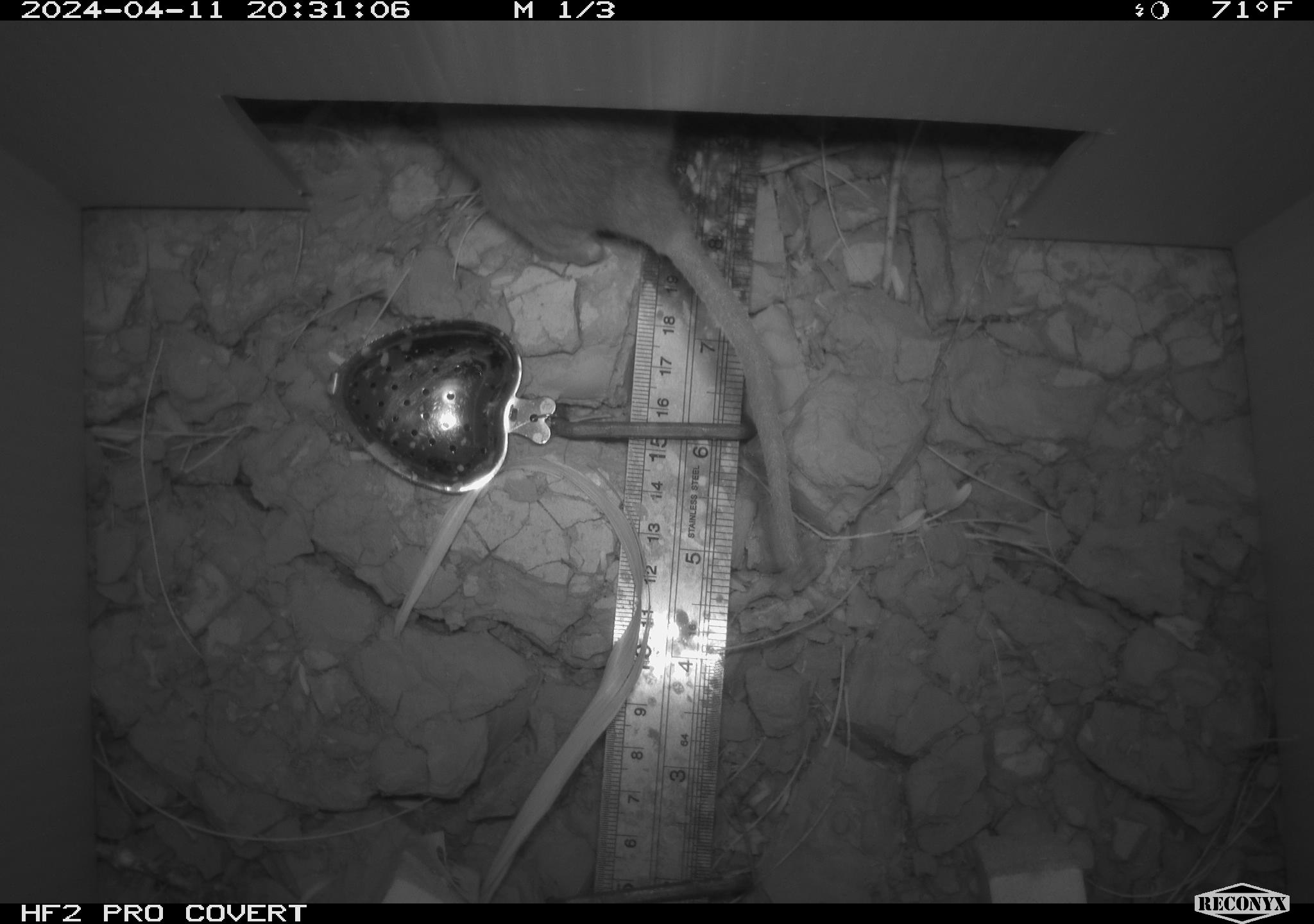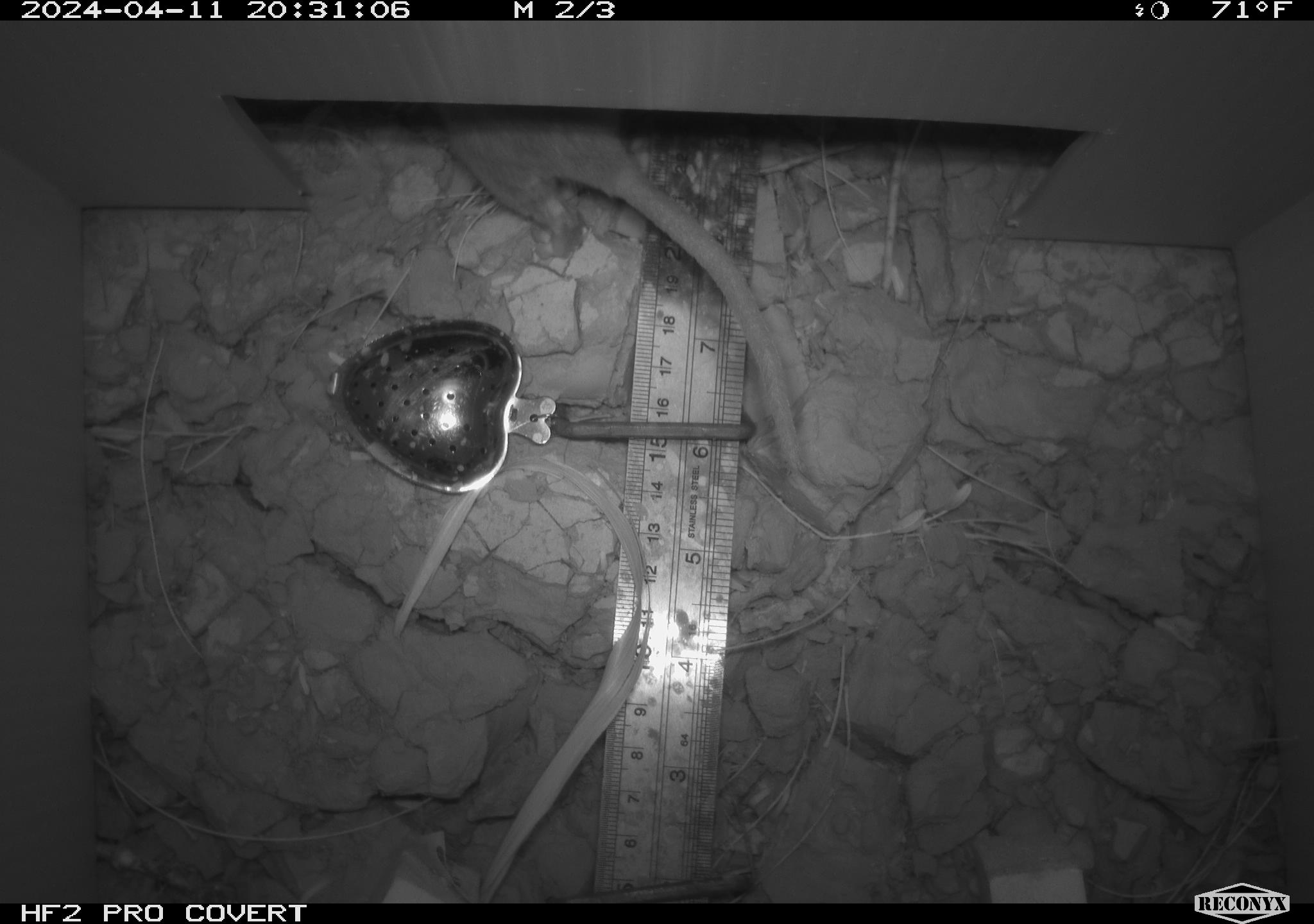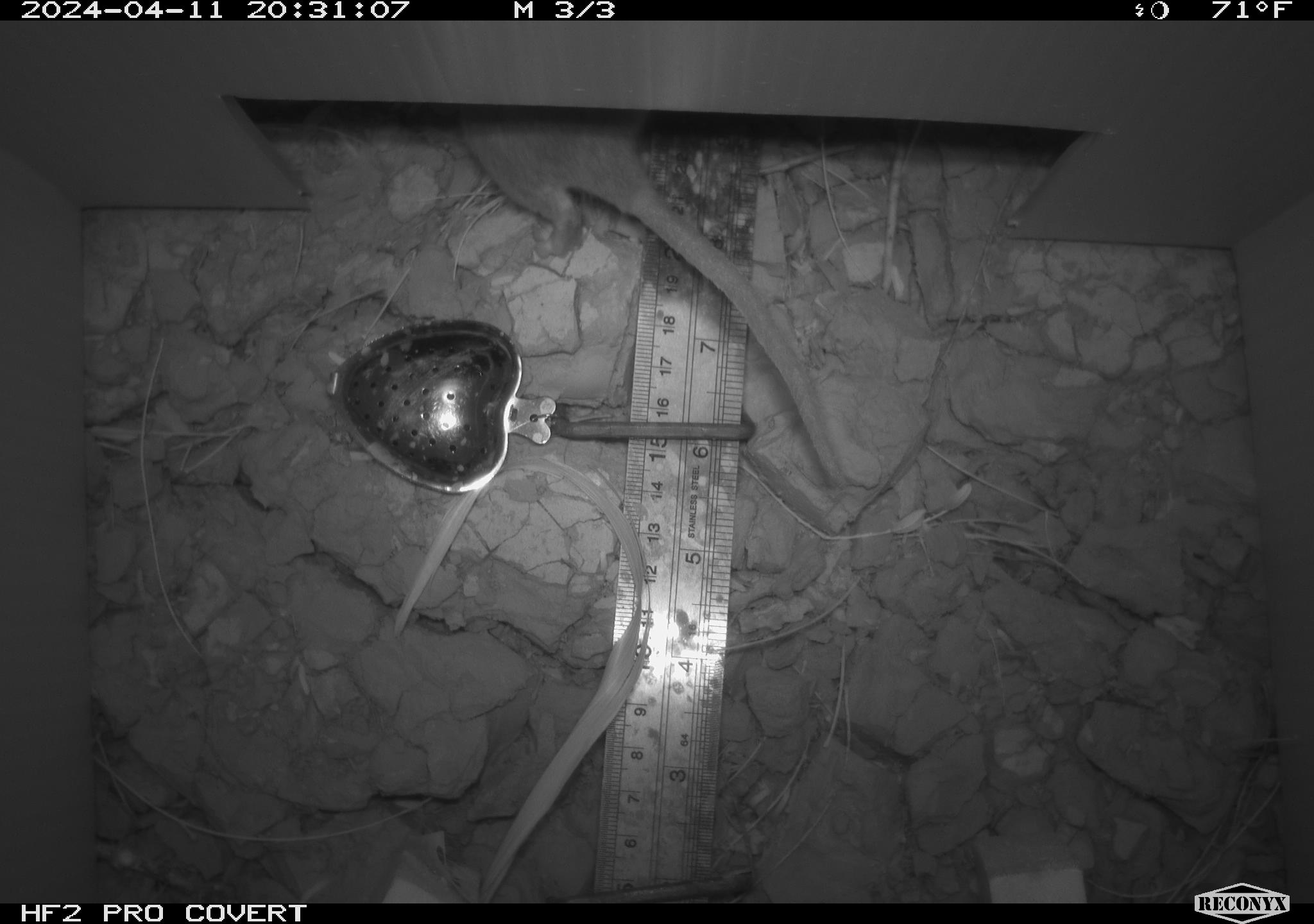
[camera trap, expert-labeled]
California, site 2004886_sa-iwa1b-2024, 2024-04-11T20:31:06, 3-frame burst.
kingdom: Animalia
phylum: Chordata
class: Mammalia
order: Rodentia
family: Cricetidae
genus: Neotoma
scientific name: Neotoma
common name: pack rat or woodrat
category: neotoma species